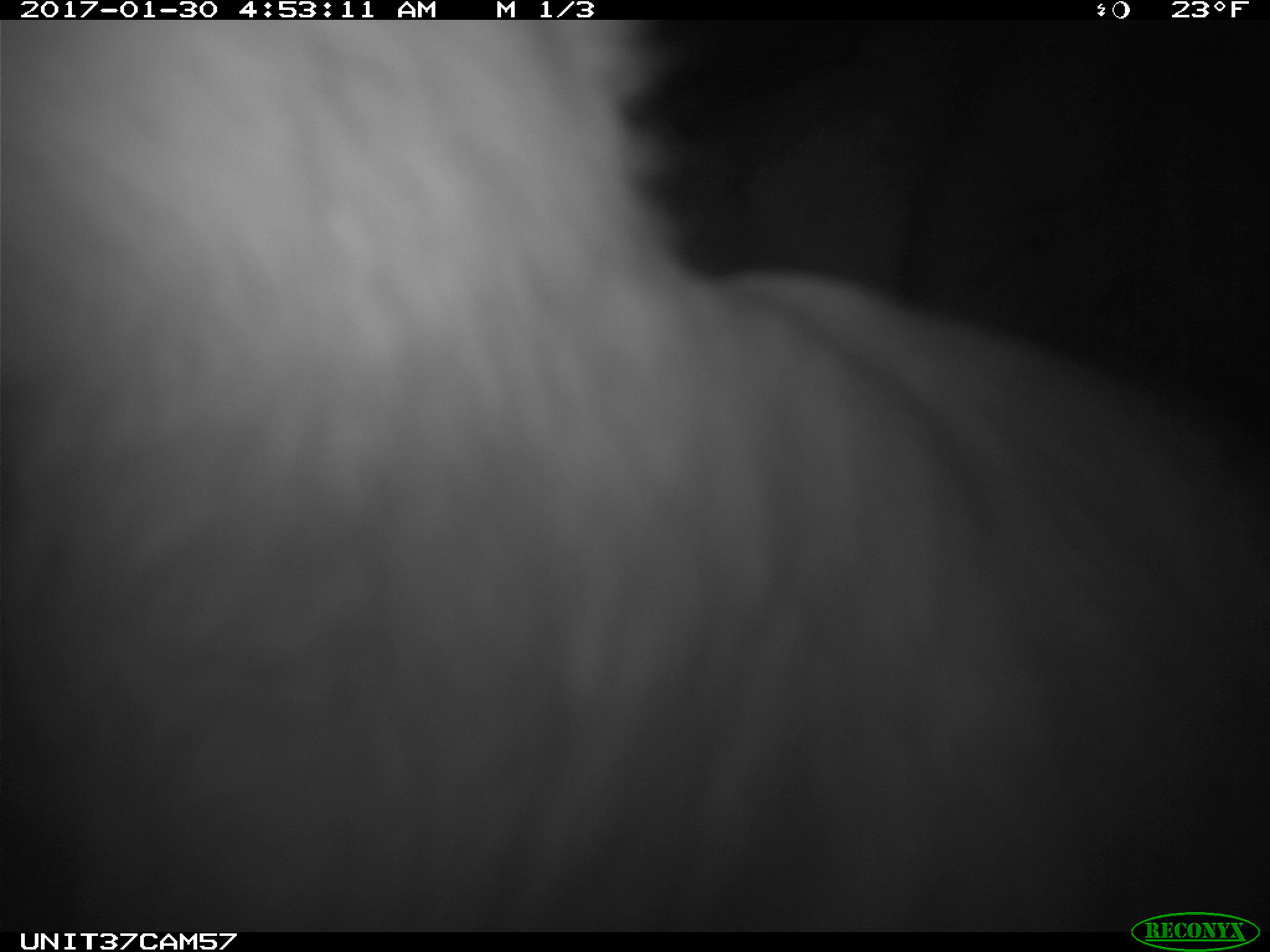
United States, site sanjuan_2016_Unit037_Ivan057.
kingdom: Animalia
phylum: Chordata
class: Mammalia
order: Lagomorpha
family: Leporidae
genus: Lepus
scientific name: Lepus americanus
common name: snowshoe hare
Lepus americanus (snowshoe hare).